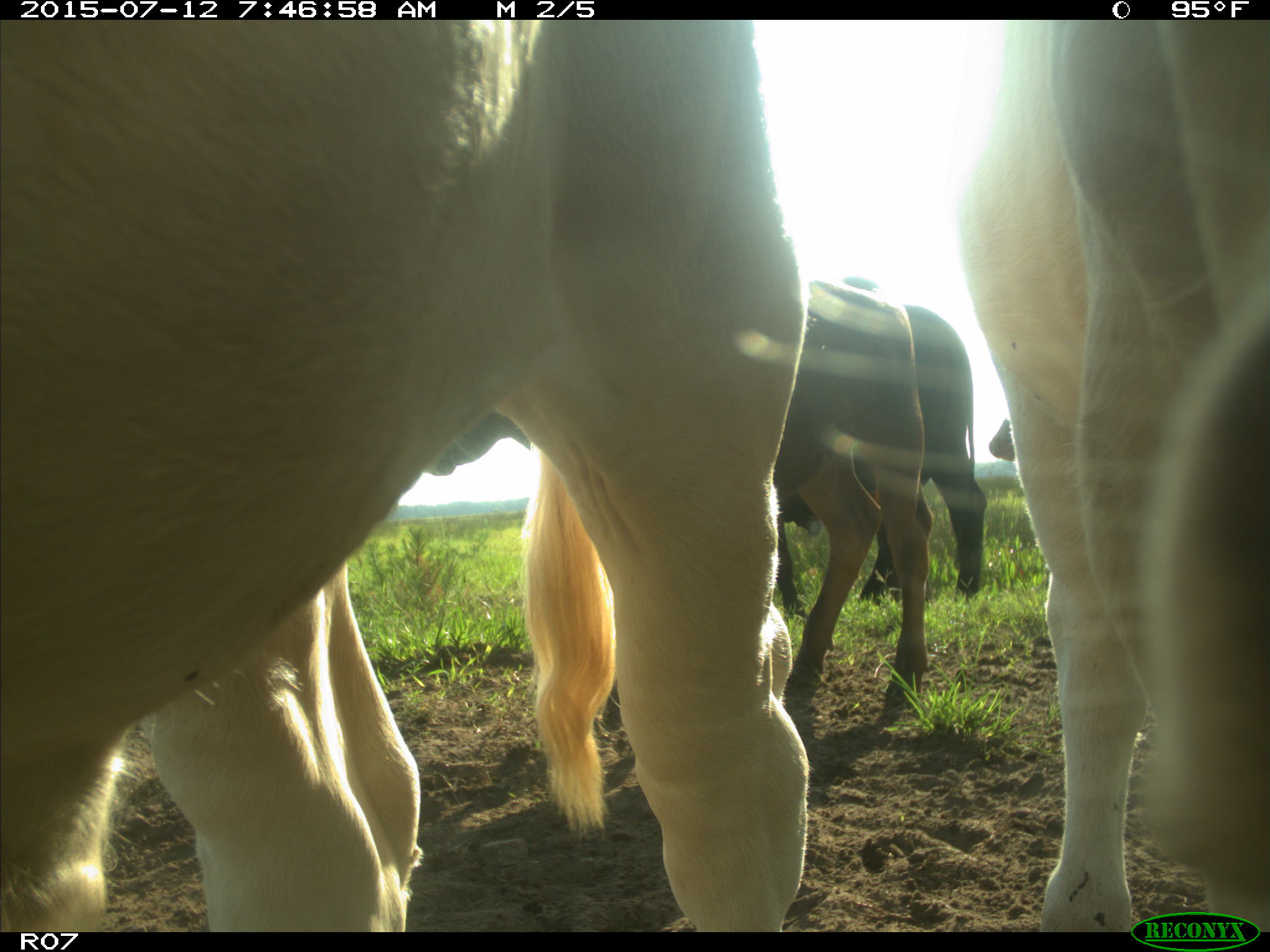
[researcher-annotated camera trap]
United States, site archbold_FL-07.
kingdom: Animalia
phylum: Chordata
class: Mammalia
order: Artiodactyla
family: Bovidae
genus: Bos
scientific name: Bos taurus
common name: domestic cow